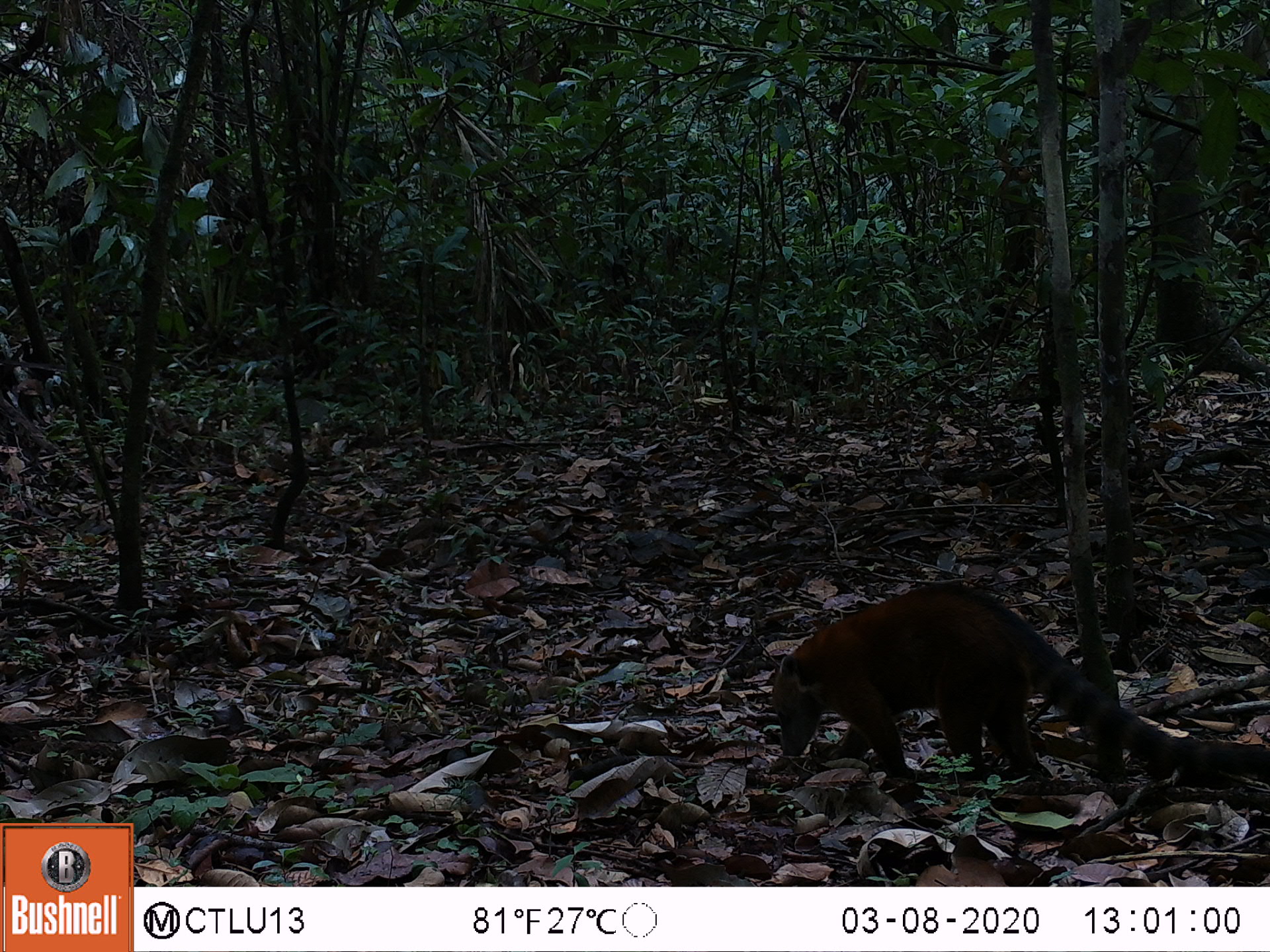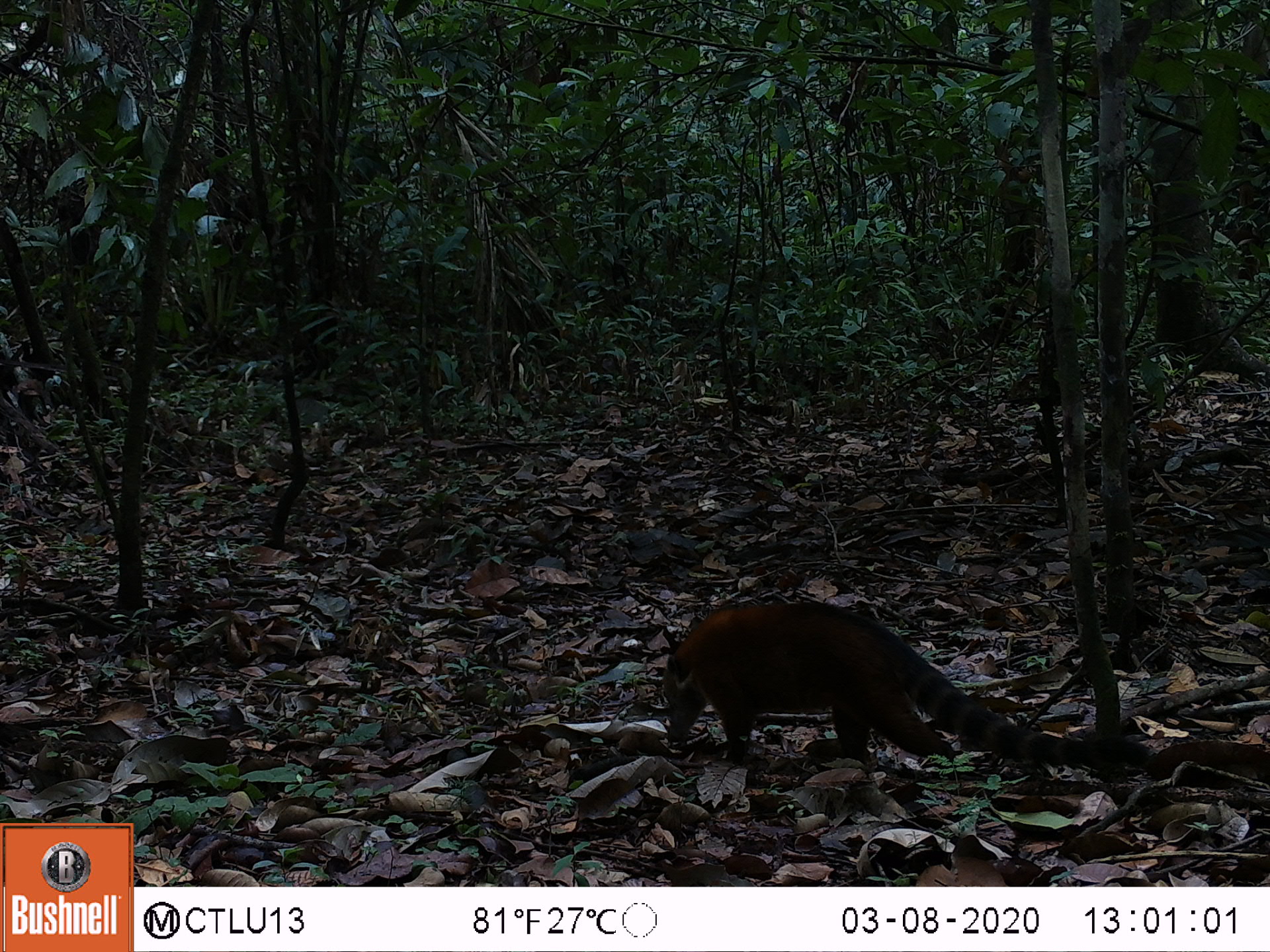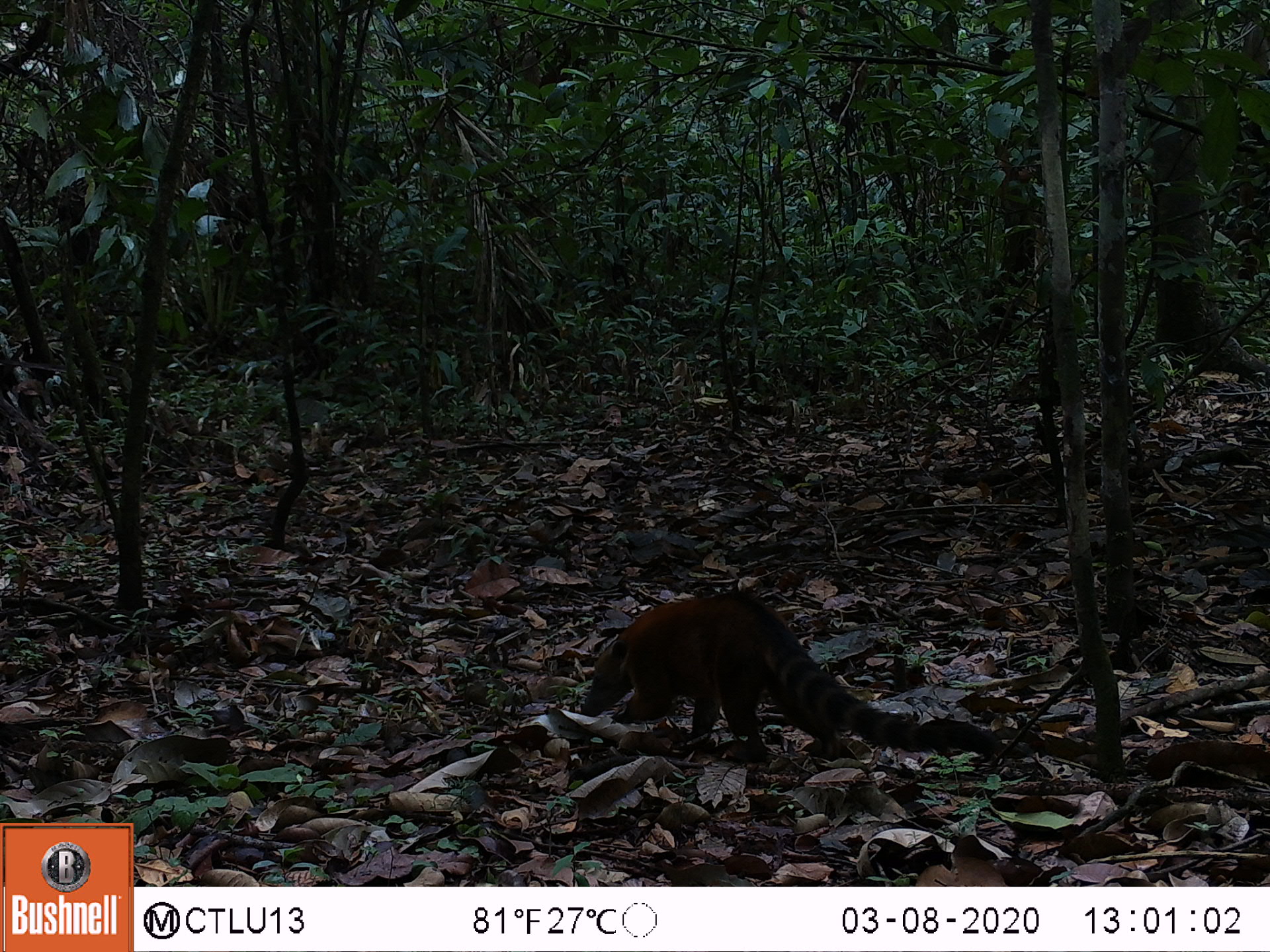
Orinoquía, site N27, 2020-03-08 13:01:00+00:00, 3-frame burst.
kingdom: Animalia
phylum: Chordata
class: Mammalia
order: Carnivora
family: Procyonidae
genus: Nasua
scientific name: Nasua nasua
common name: south american coati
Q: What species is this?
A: South american coati (Nasua nasua).